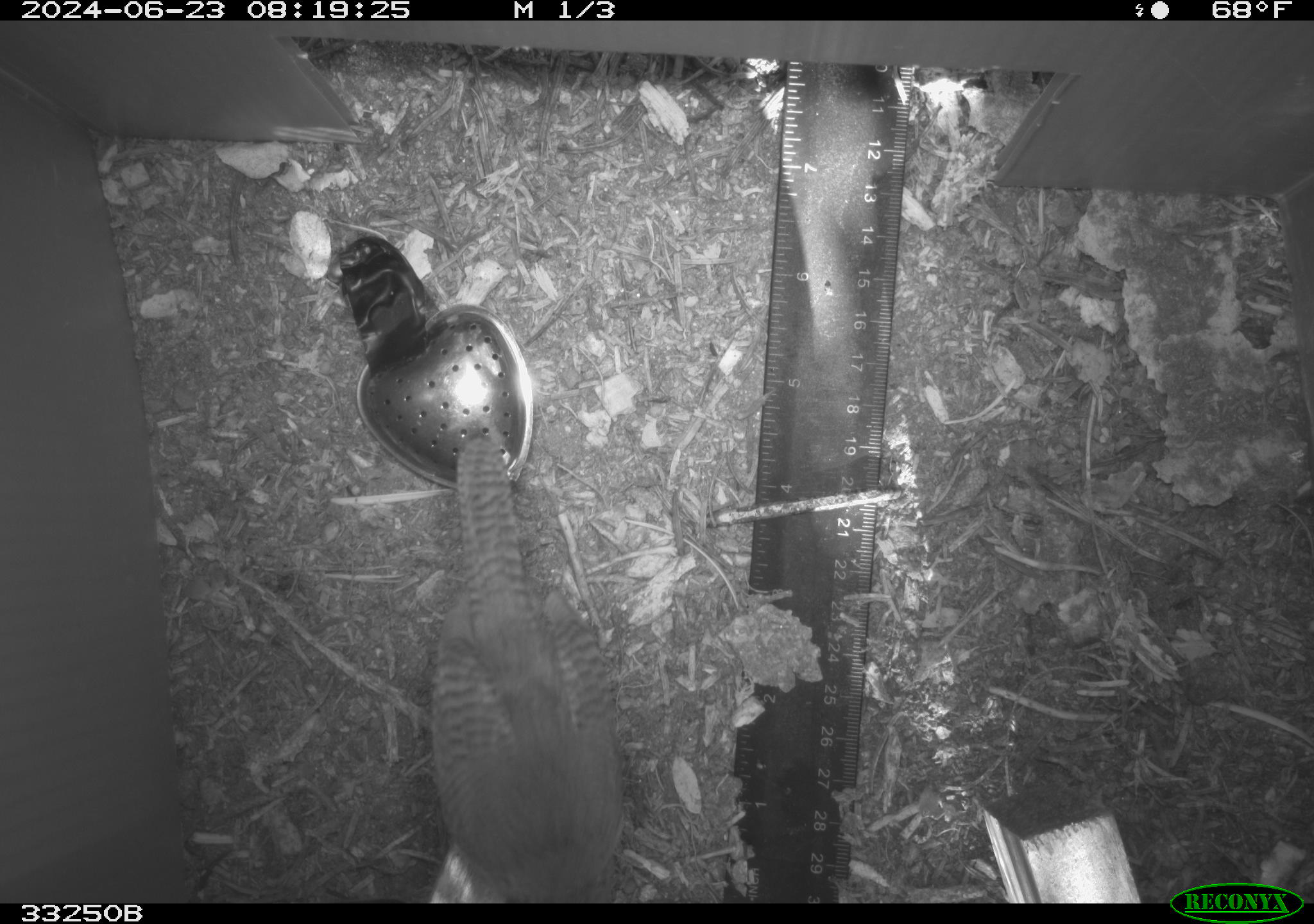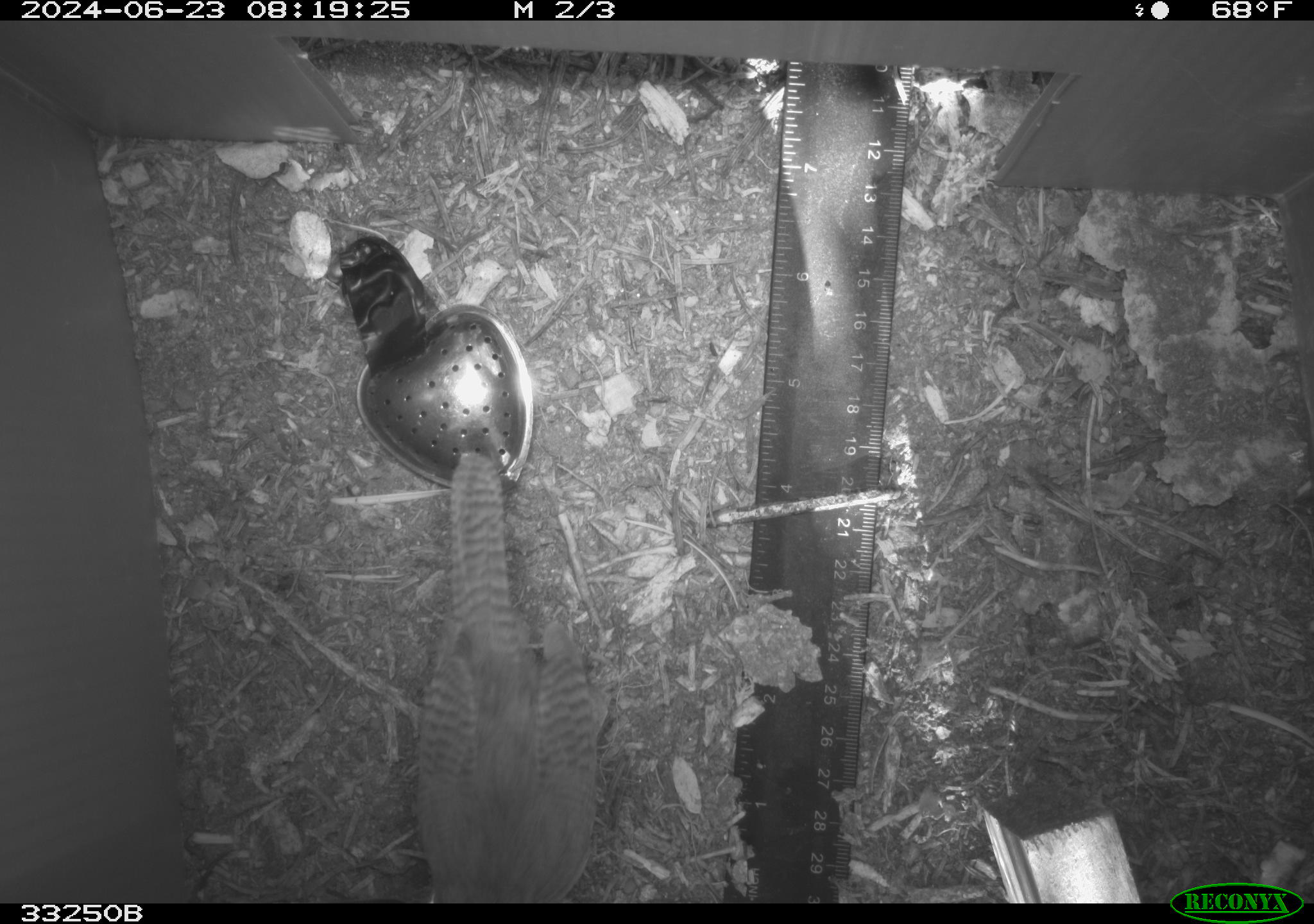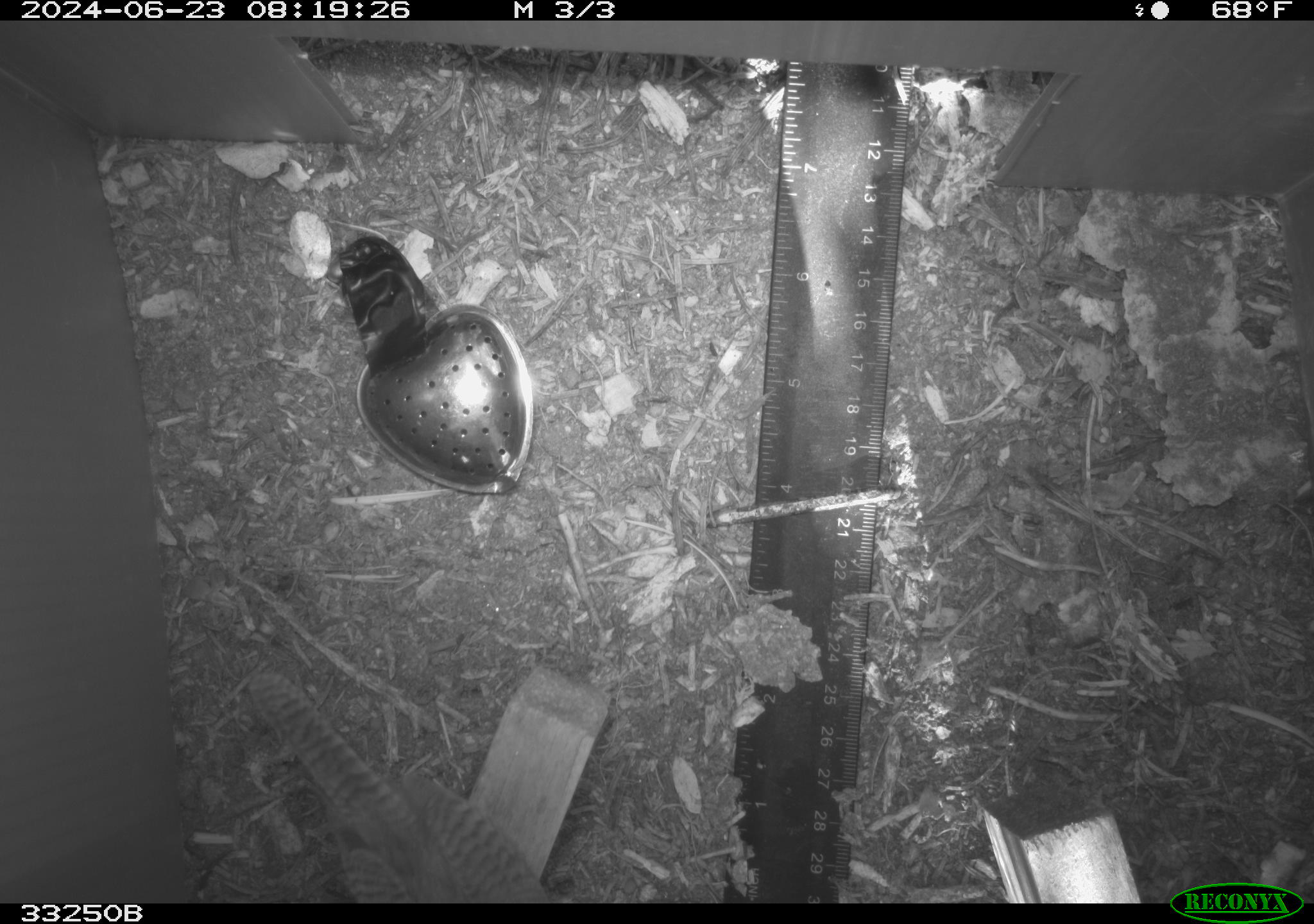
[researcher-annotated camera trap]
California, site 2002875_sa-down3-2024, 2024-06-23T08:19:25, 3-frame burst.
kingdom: Animalia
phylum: Chordata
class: Aves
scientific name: Aves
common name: bird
Bird (Aves).